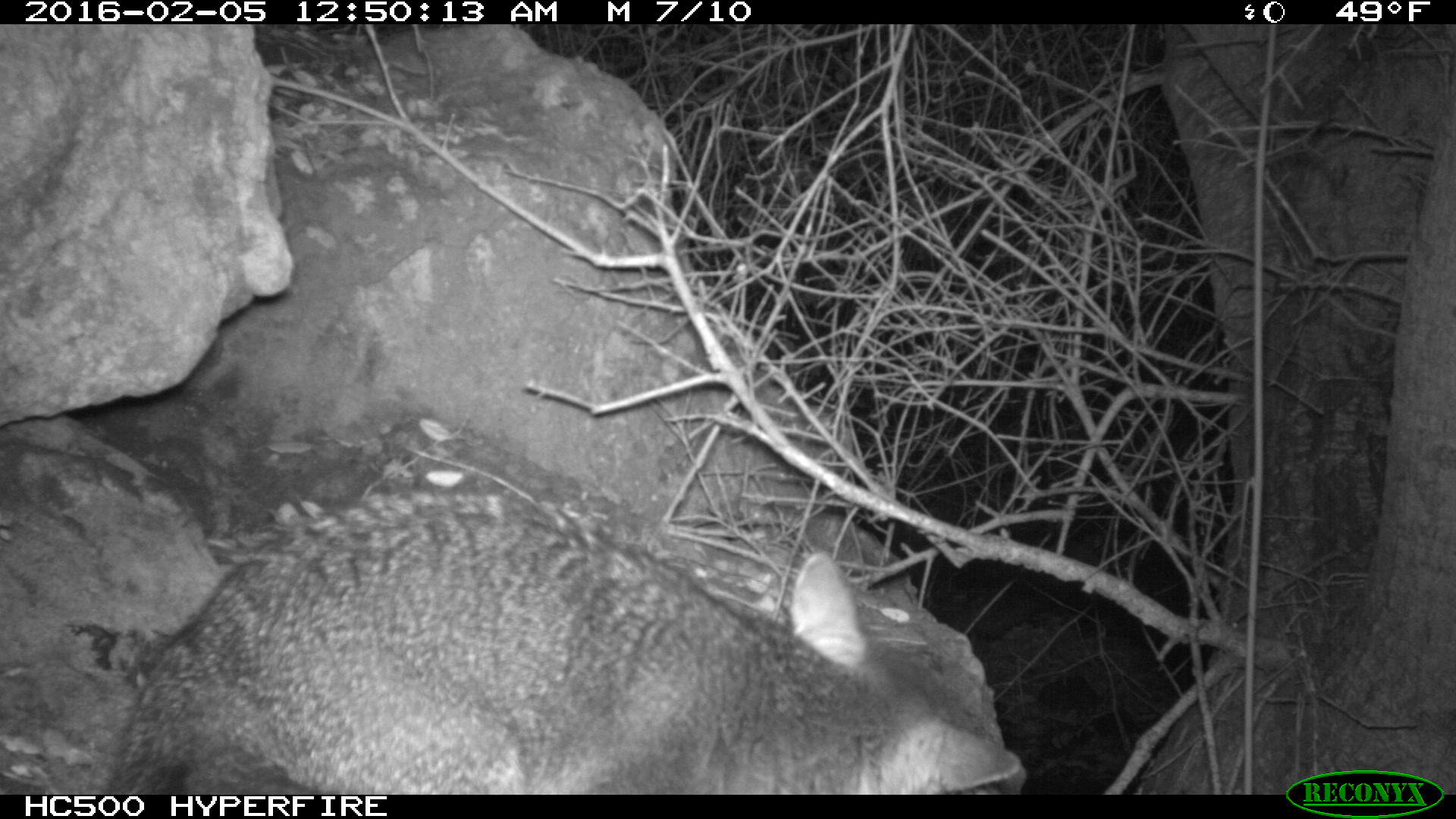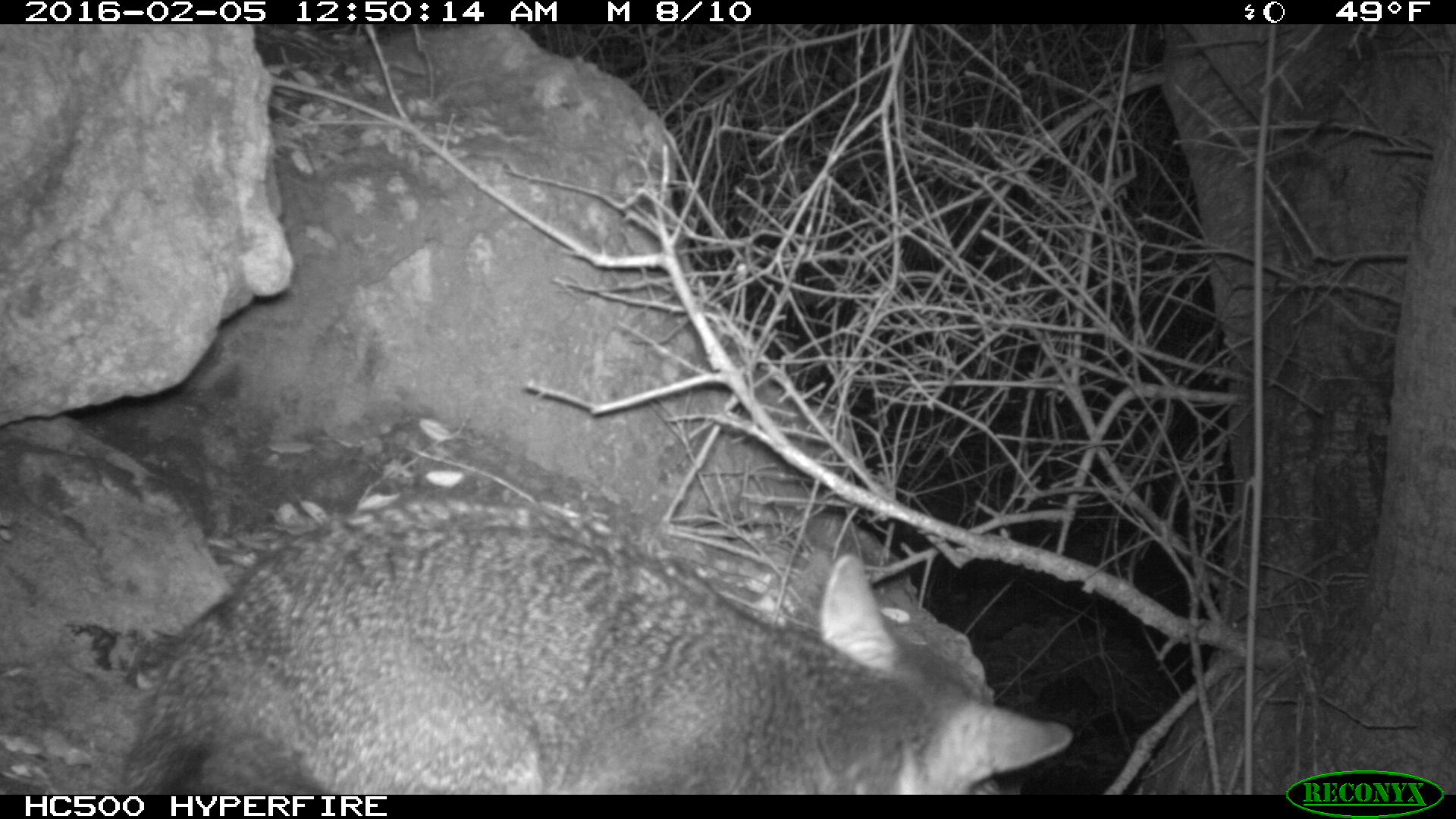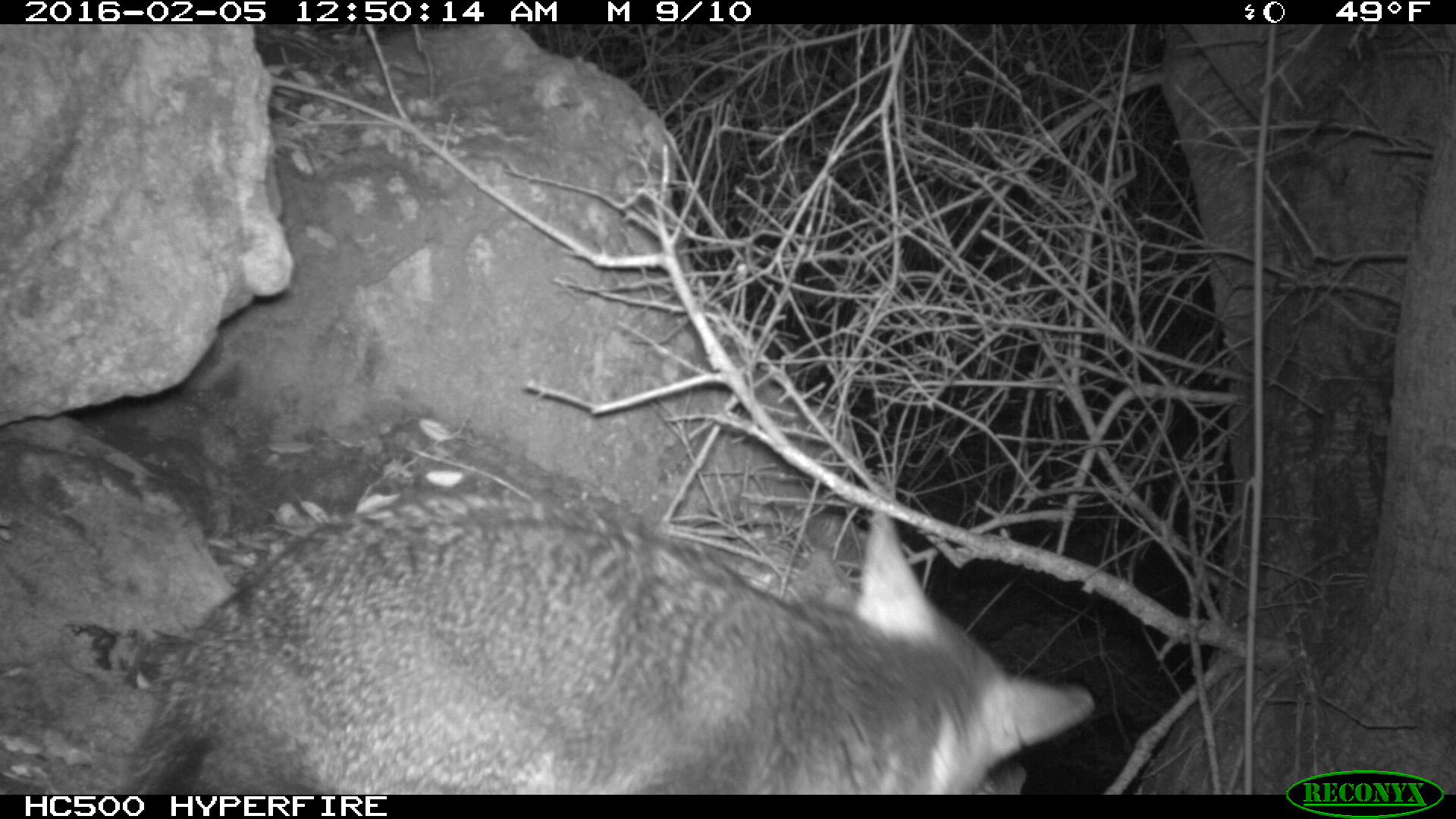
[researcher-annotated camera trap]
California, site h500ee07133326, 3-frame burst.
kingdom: Animalia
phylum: Chordata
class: Mammalia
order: Carnivora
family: Canidae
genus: Urocyon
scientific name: Urocyon littoralis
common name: island fox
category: fox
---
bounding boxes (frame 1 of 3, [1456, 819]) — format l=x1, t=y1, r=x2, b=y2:
fox: l=115, t=486, r=1021, b=794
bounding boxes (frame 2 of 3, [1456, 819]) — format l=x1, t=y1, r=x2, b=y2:
fox: l=115, t=514, r=1077, b=794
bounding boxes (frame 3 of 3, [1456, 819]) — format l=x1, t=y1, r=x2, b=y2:
fox: l=124, t=494, r=1094, b=794